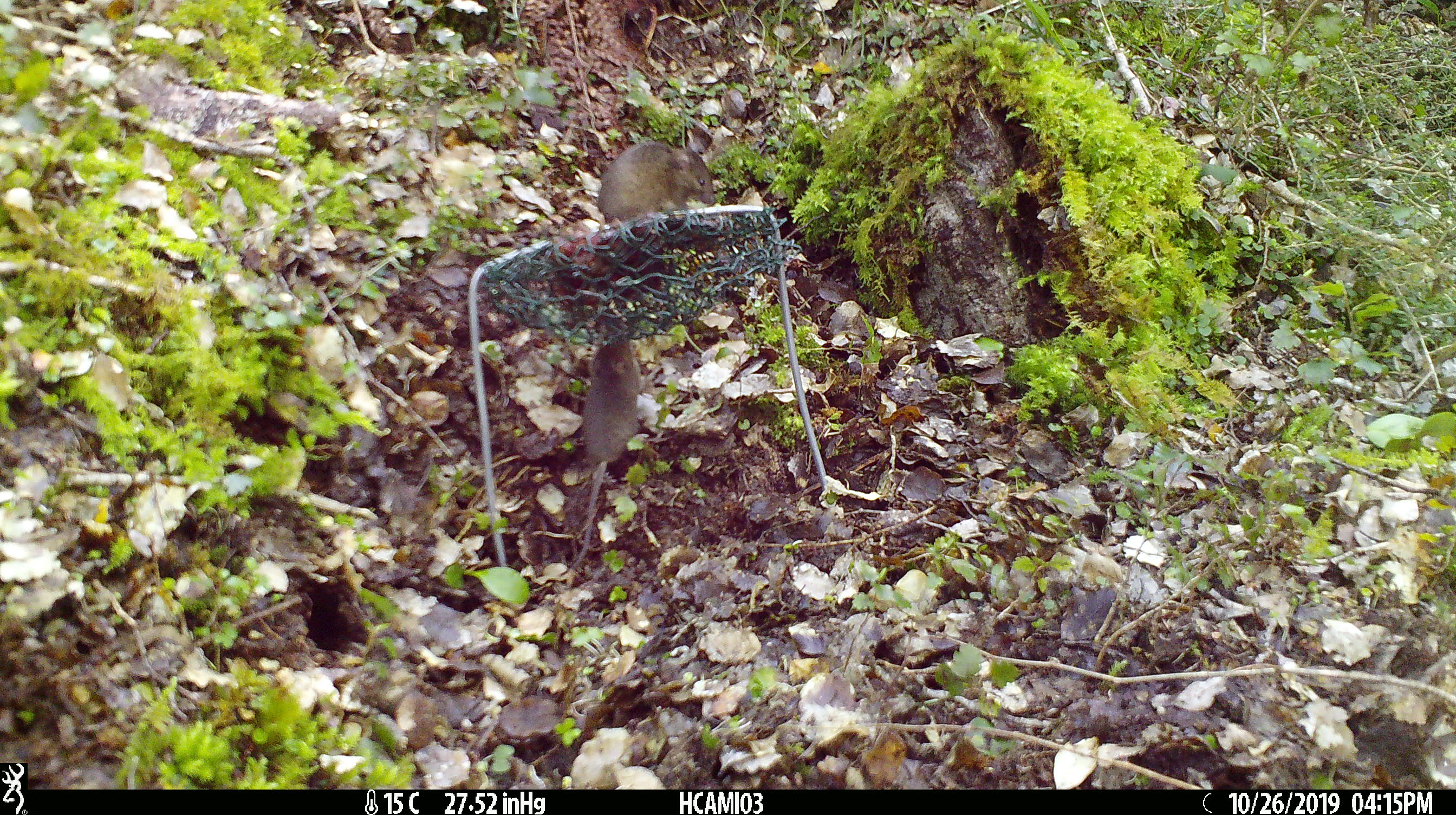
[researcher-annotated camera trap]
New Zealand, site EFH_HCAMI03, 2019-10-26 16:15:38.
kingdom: Animalia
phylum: Chordata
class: Mammalia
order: Rodentia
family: Muridae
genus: Mus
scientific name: Mus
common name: mouse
Mouse (Mus).